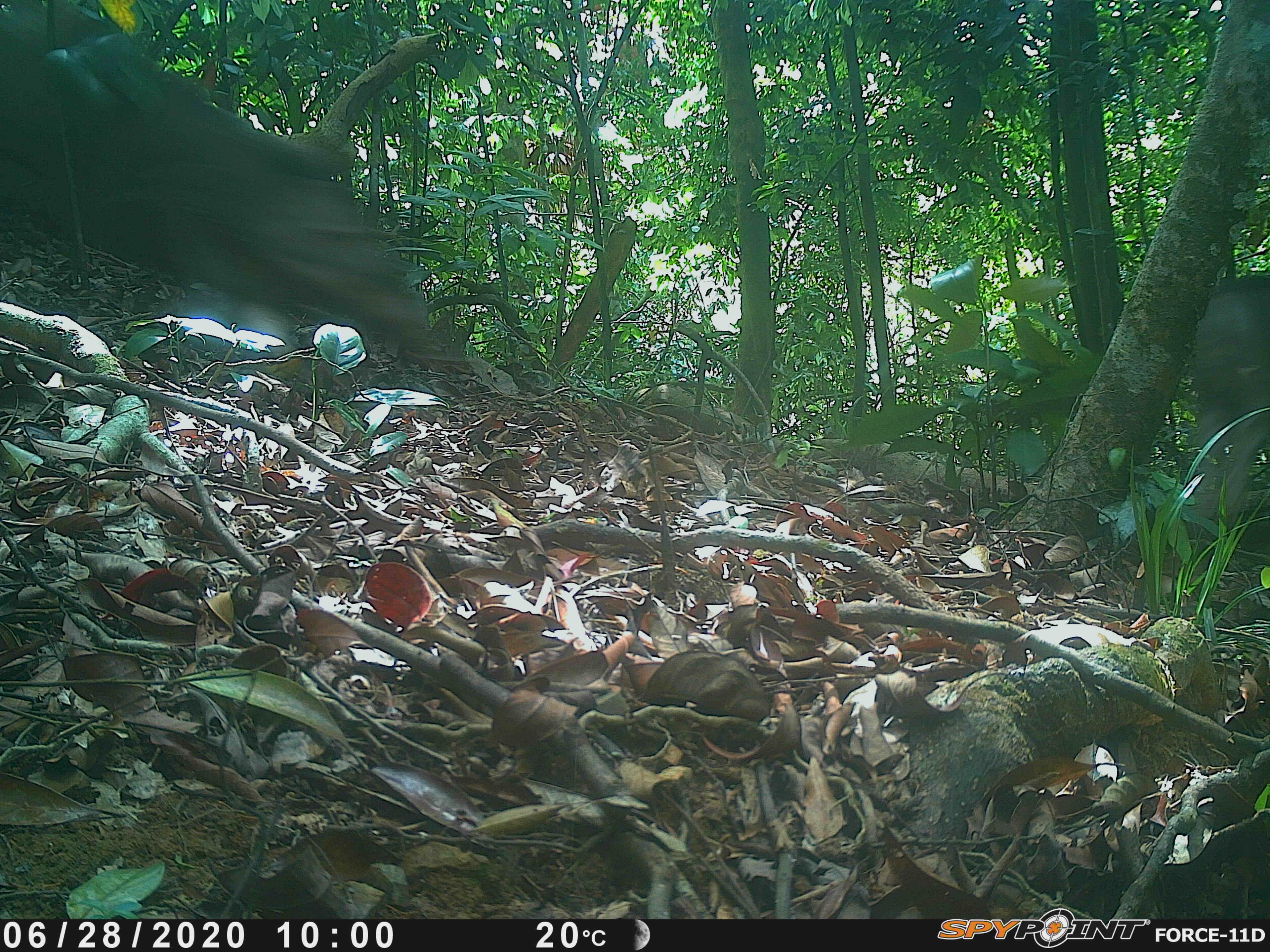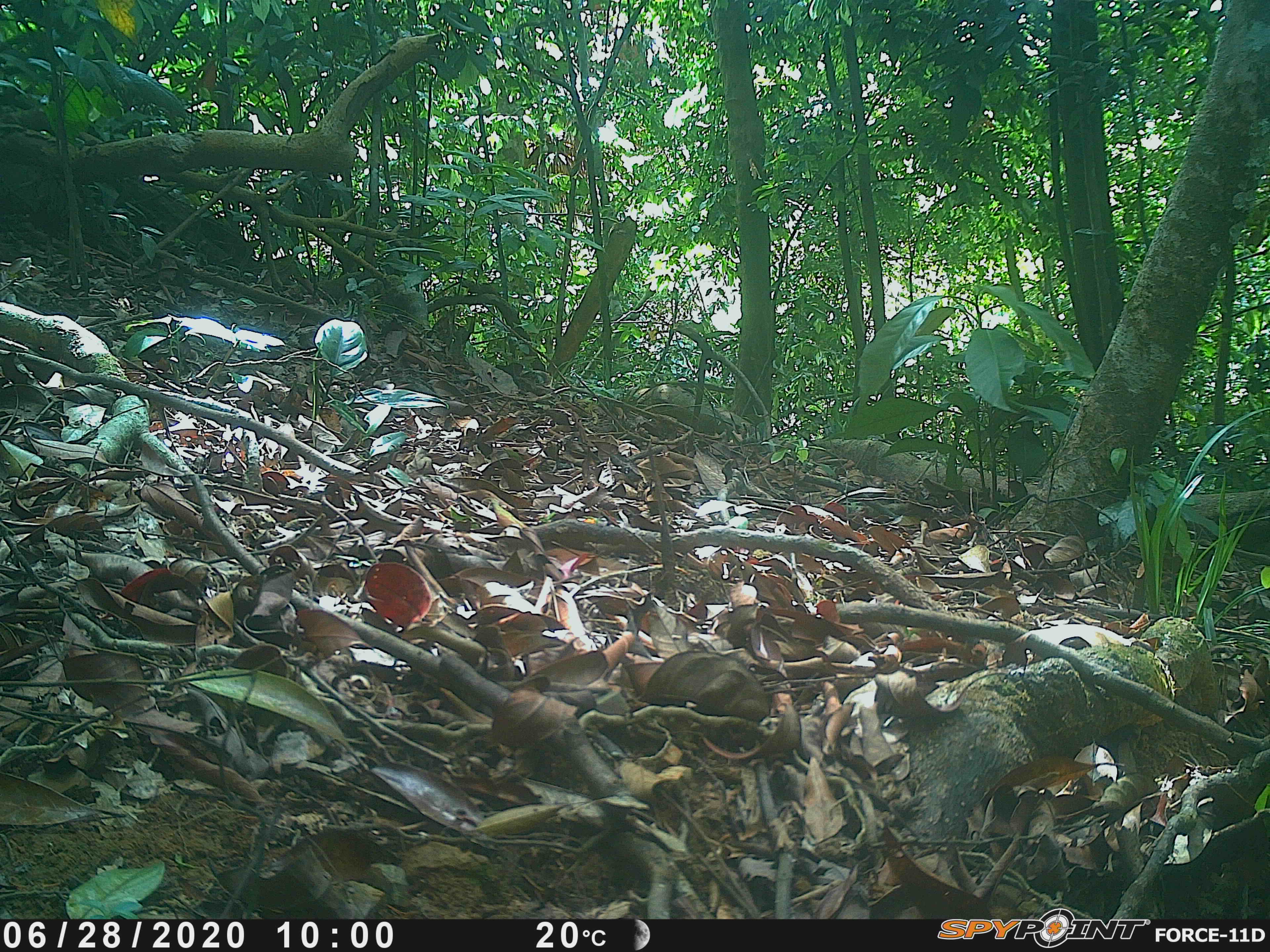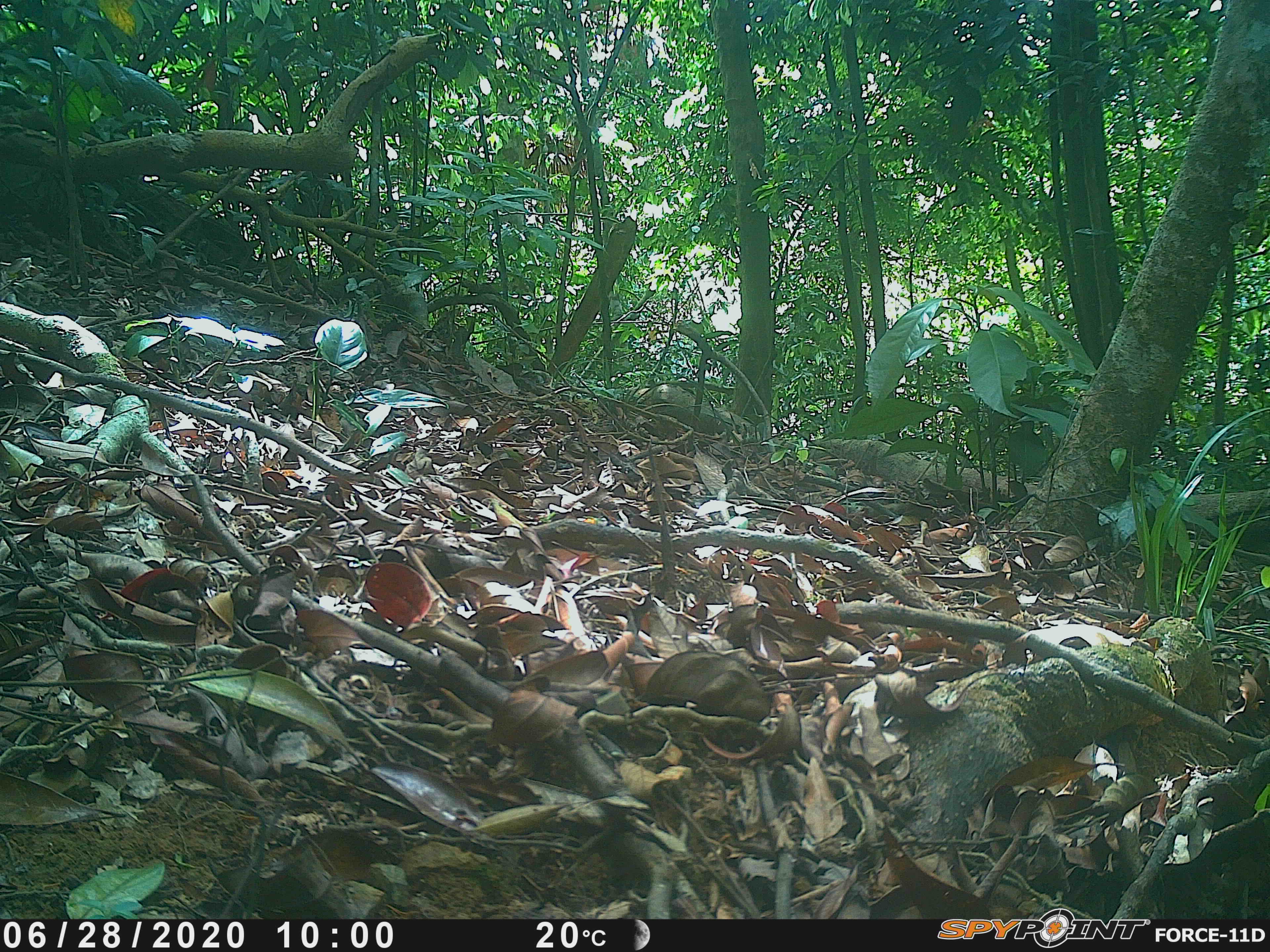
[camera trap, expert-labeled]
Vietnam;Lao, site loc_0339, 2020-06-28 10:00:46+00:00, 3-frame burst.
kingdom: Animalia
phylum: Chordata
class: Mammalia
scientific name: Laurasiatheria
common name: ungulate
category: unidentified ungulates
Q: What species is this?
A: Unidentified ungulates (ungulate) (Laurasiatheria).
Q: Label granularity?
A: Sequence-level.